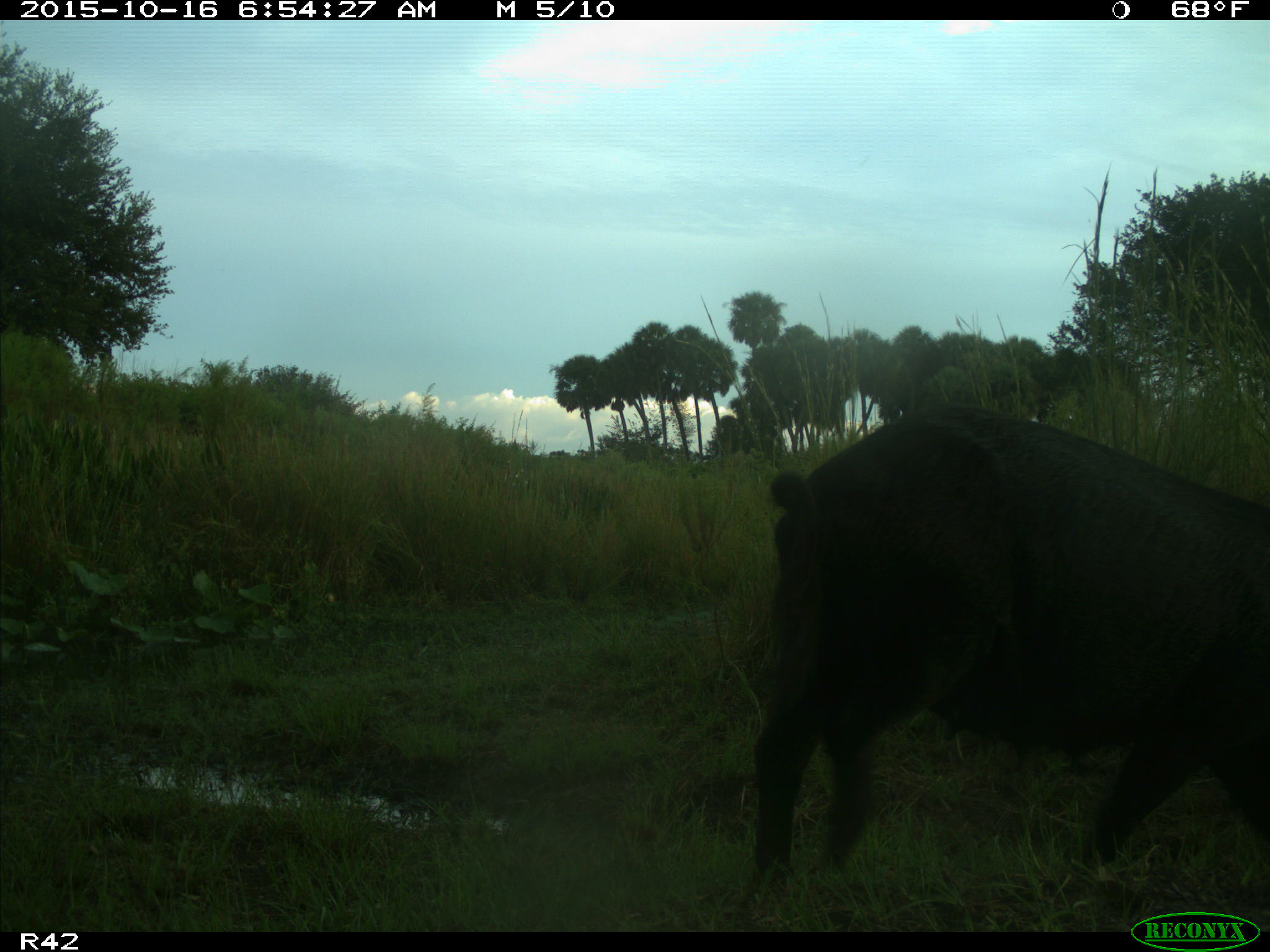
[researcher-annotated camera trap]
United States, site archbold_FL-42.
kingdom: Animalia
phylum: Chordata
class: Mammalia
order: Artiodactyla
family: Suidae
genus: Sus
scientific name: Sus scrofa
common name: wild boar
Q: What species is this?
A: Sus scrofa (wild boar).